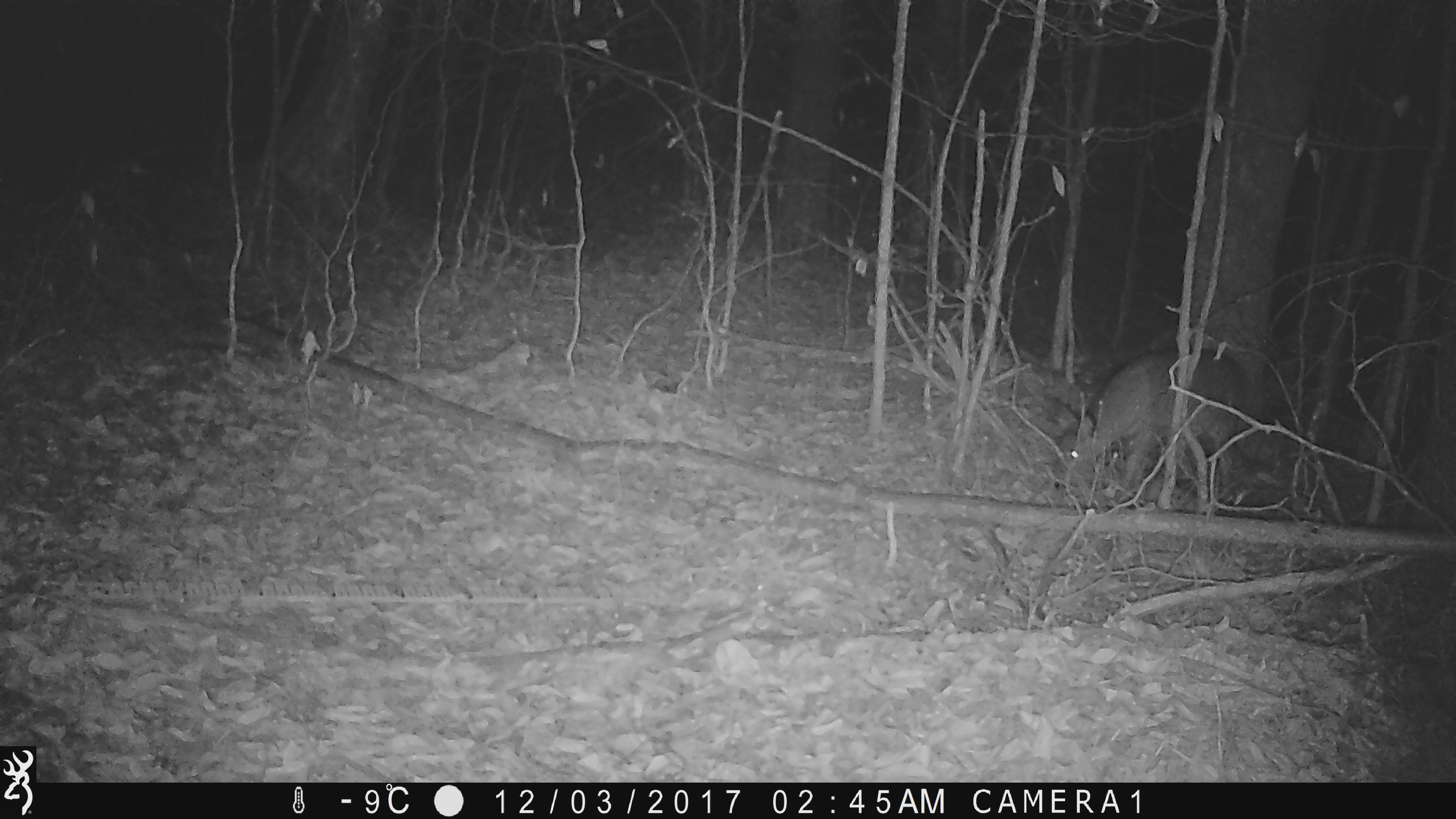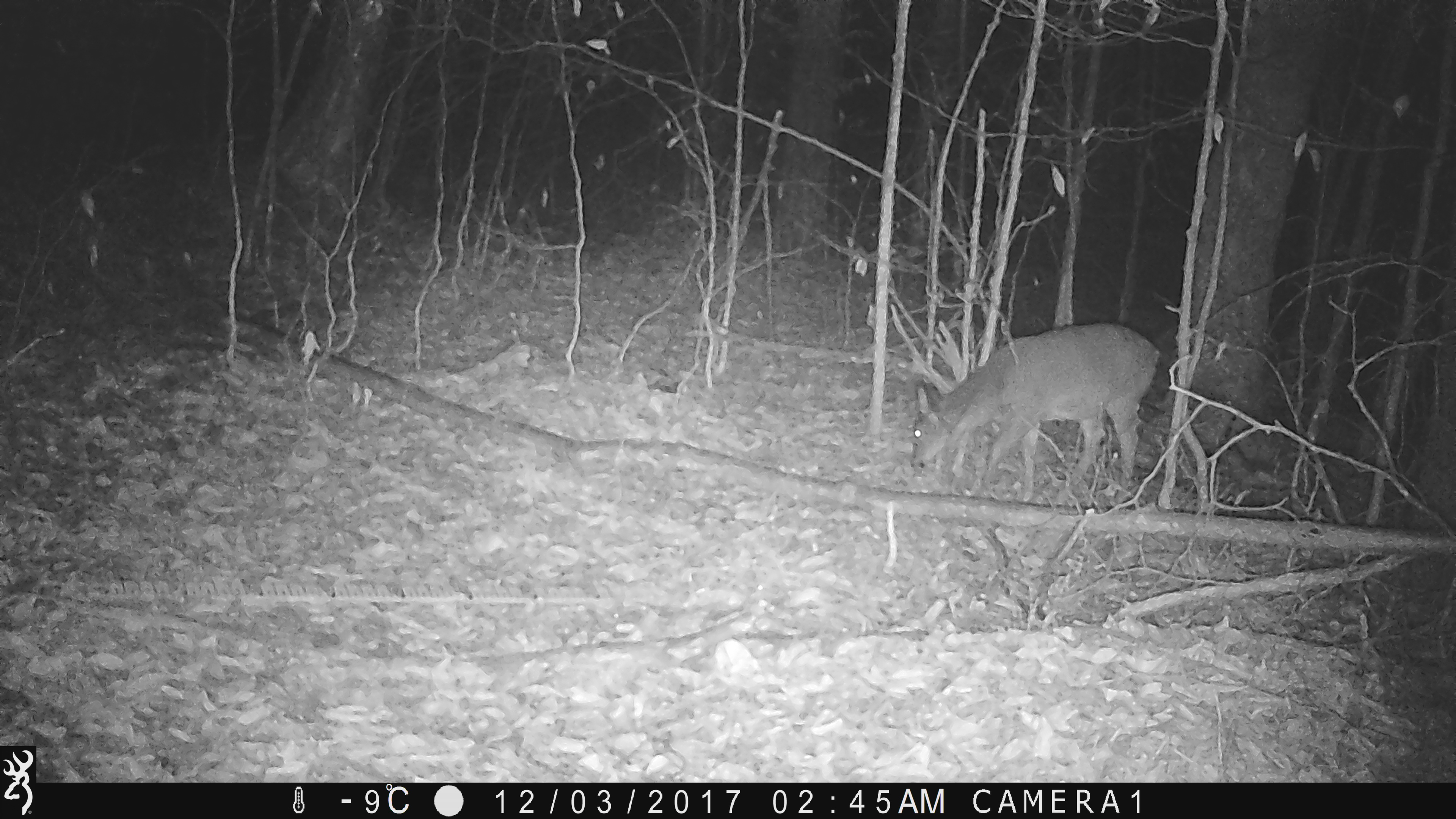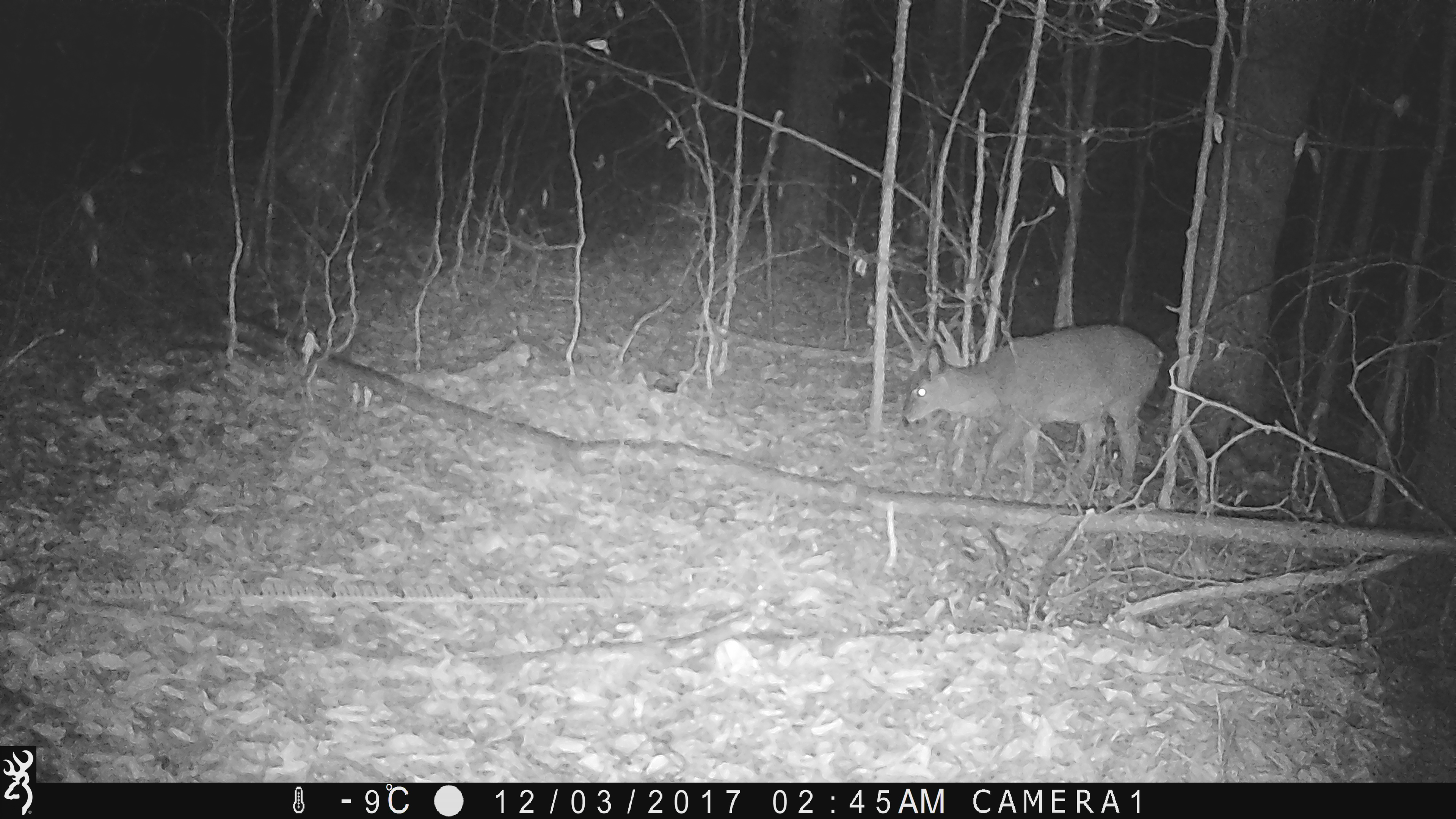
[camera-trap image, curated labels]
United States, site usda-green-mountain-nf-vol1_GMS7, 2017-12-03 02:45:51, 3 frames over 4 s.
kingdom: Animalia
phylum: Chordata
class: Mammalia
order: Artiodactyla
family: Cervidae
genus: Odocoileus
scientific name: Odocoileus virginianus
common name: white-tailed deer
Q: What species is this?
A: White-tailed deer (Odocoileus virginianus).